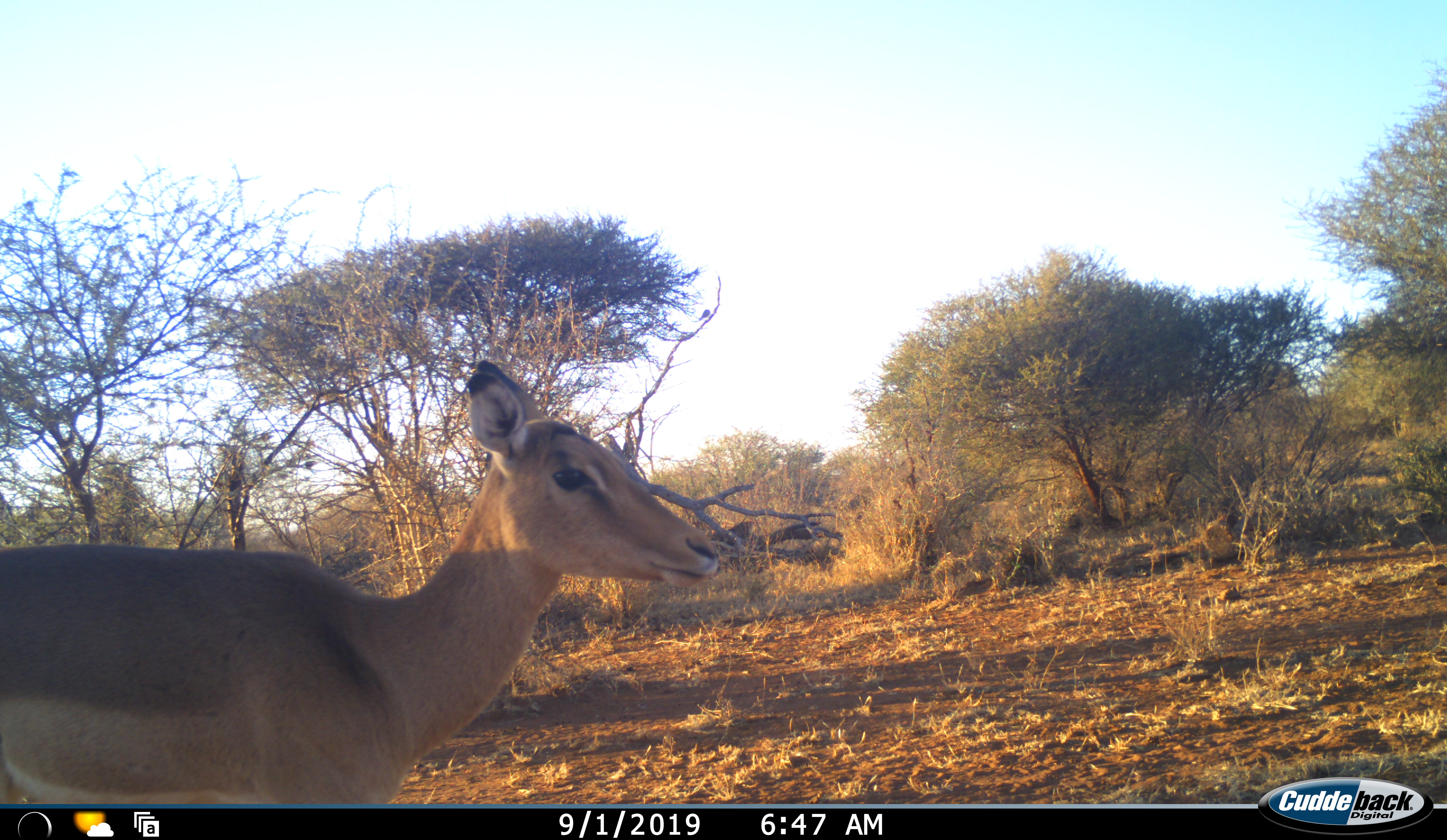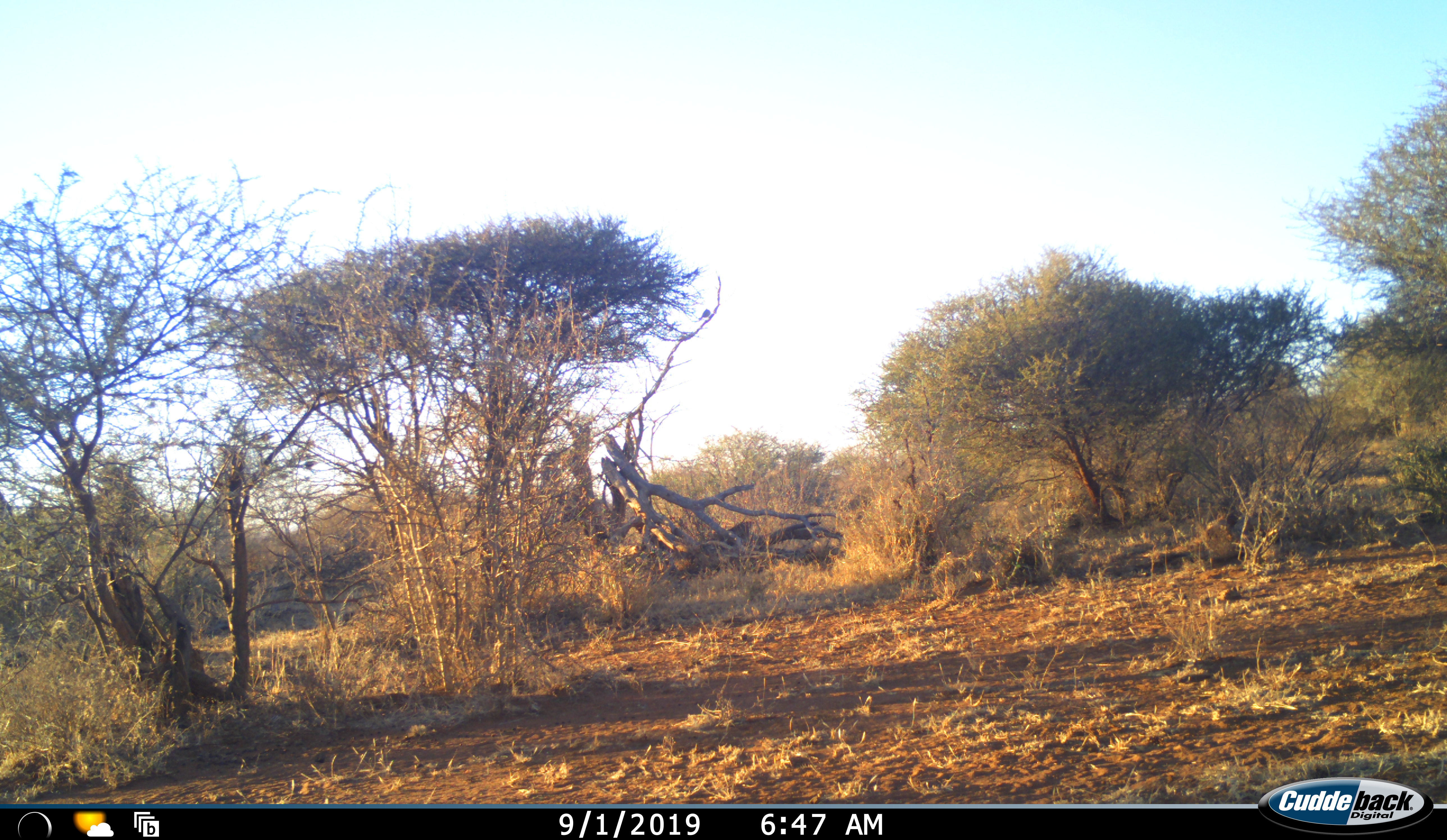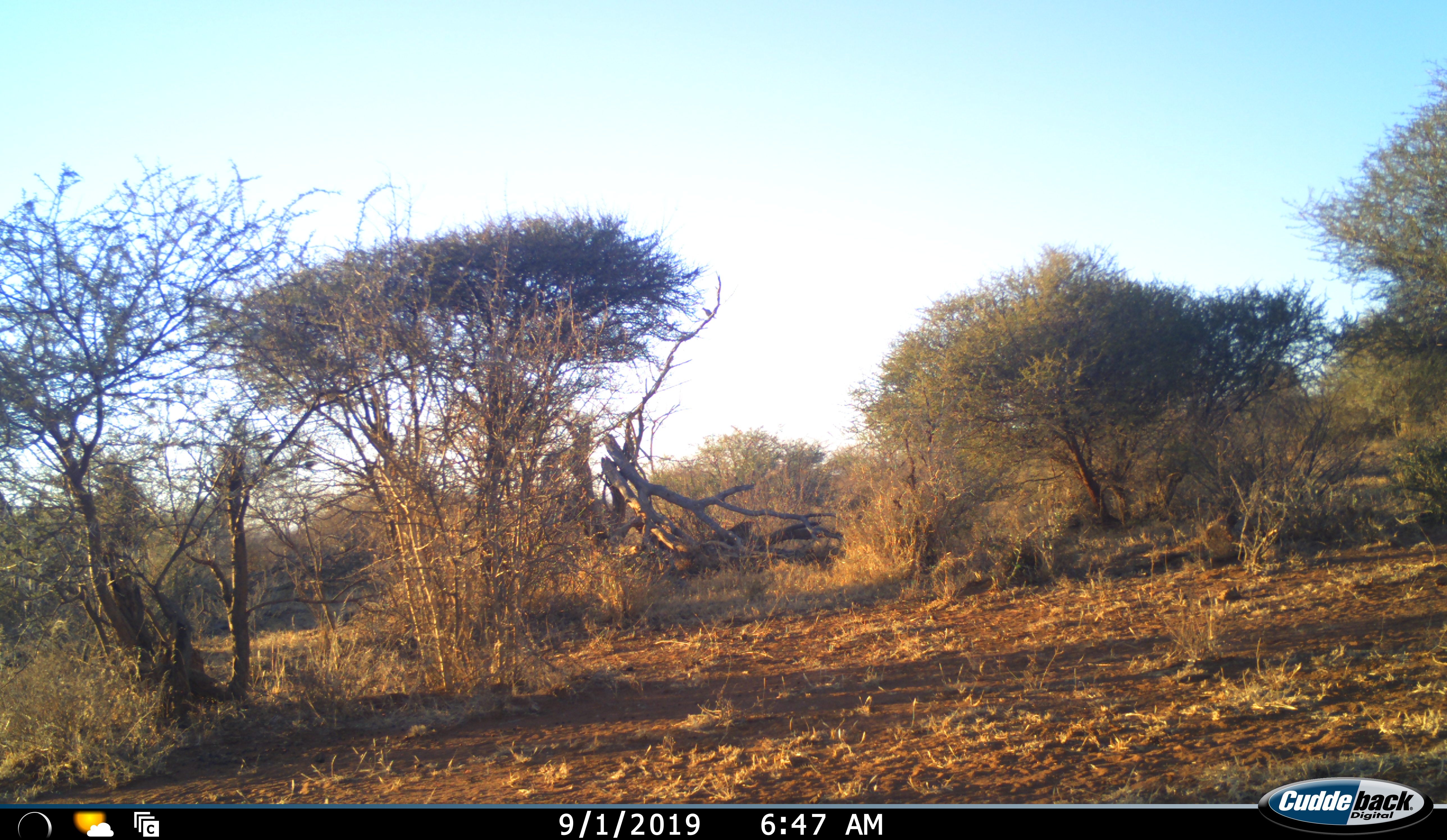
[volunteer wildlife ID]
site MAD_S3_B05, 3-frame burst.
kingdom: Animalia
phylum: Chordata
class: Mammalia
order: Artiodactyla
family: Bovidae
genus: Aepyceros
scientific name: Aepyceros melampus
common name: impala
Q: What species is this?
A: Impala (Aepyceros melampus).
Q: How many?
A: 1.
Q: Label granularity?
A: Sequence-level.